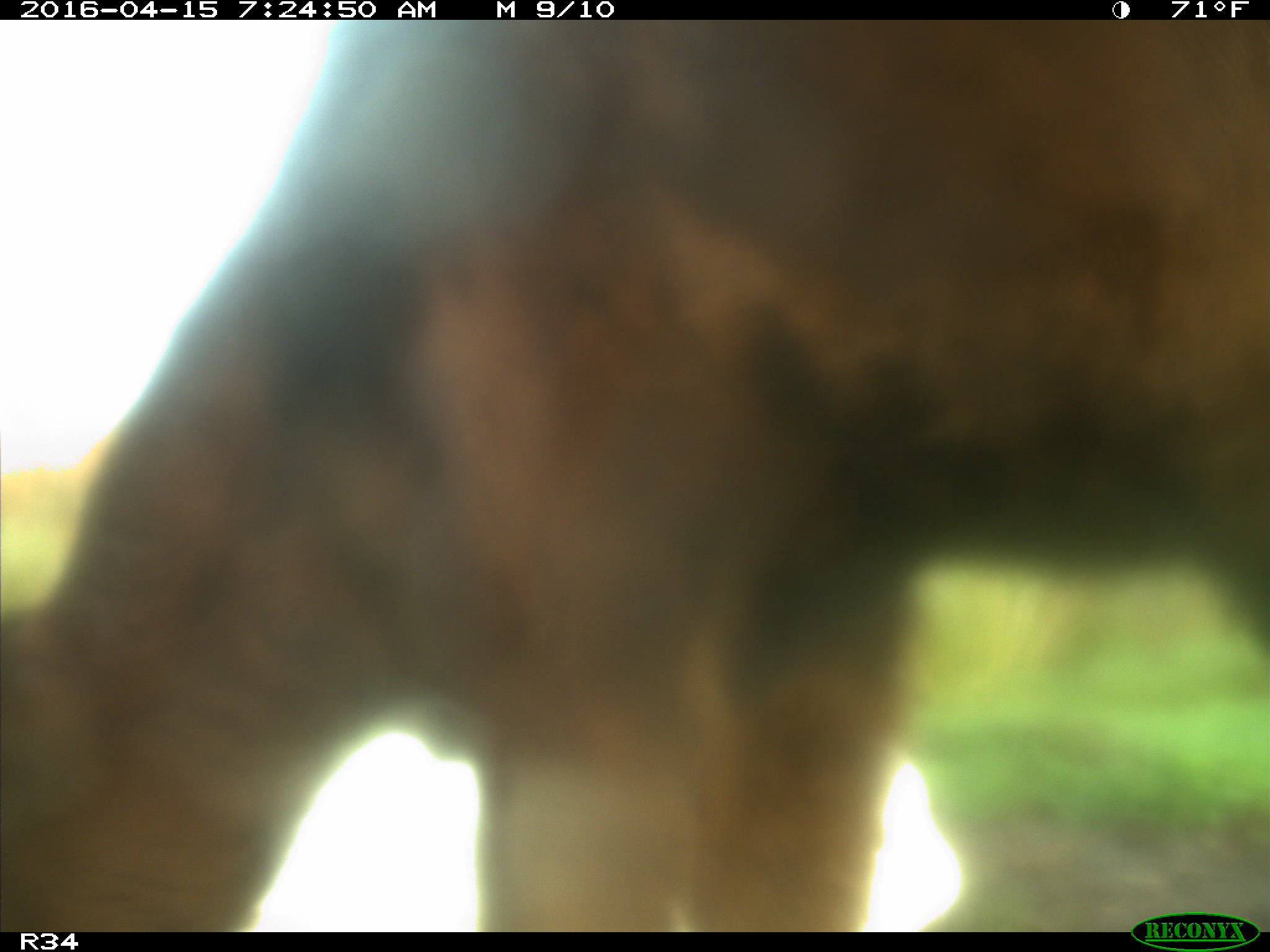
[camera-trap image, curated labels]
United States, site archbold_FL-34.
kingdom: Animalia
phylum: Chordata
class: Mammalia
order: Artiodactyla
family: Bovidae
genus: Bos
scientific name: Bos taurus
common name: domestic cow